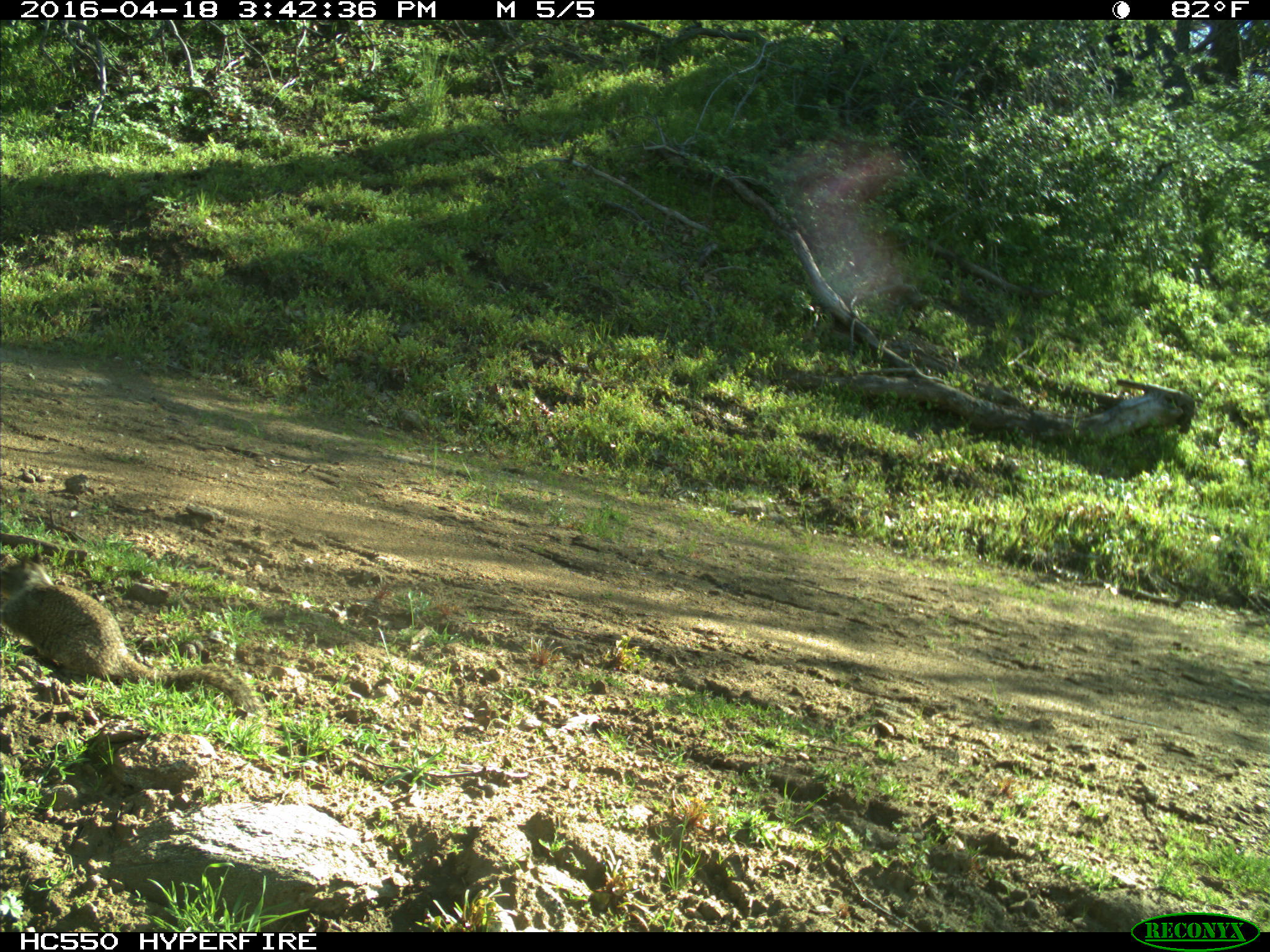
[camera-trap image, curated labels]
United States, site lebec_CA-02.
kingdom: Animalia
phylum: Chordata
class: Mammalia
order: Rodentia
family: Sciuridae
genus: Otospermophilus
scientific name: Otospermophilus beecheyi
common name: california ground squirrel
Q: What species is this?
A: Otospermophilus beecheyi (california ground squirrel).